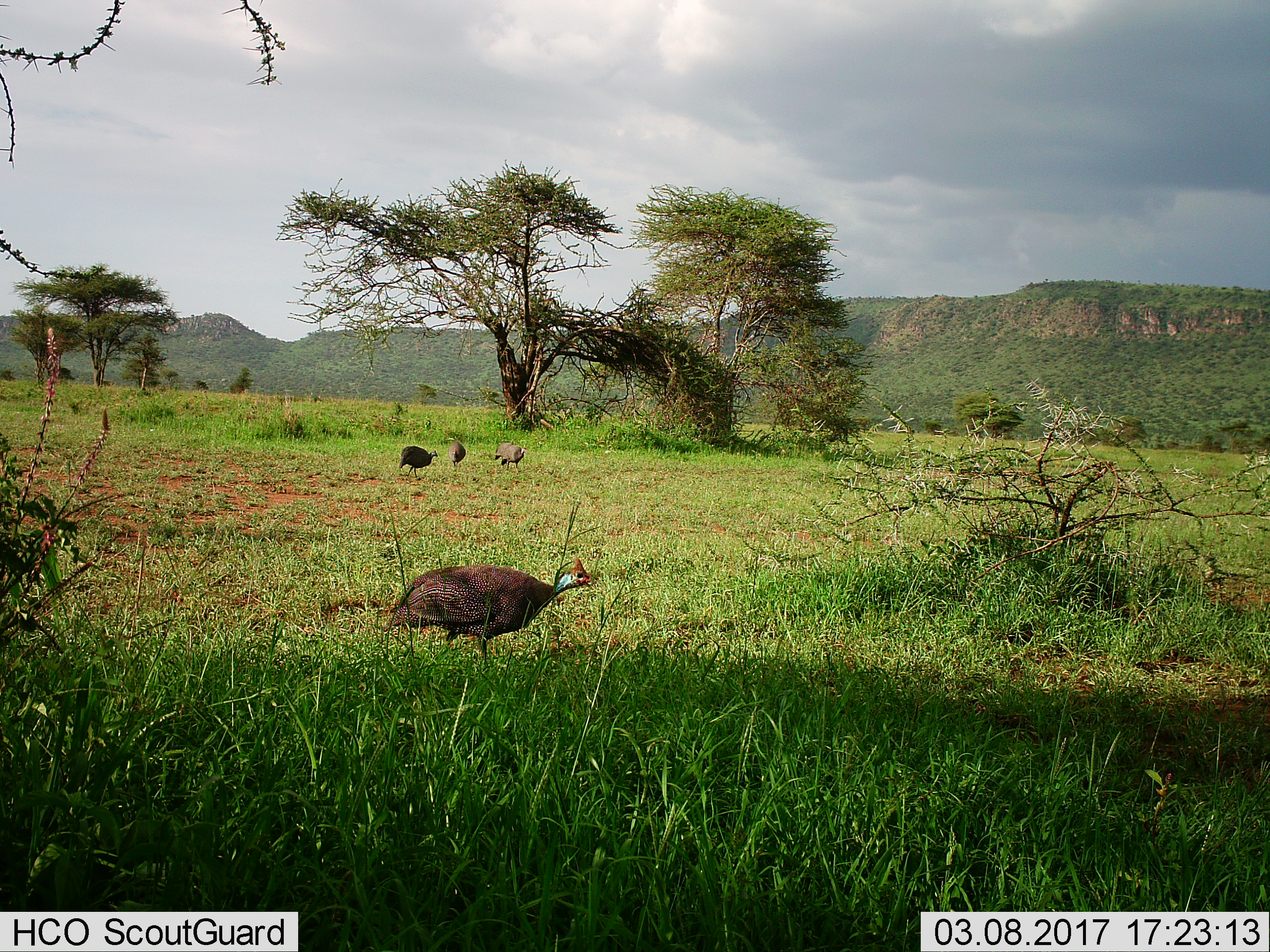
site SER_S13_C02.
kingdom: Animalia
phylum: Chordata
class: Aves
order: Galliformes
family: Numididae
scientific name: Numididae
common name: guineafowl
Guineafowl (Numididae), count 4. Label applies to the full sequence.